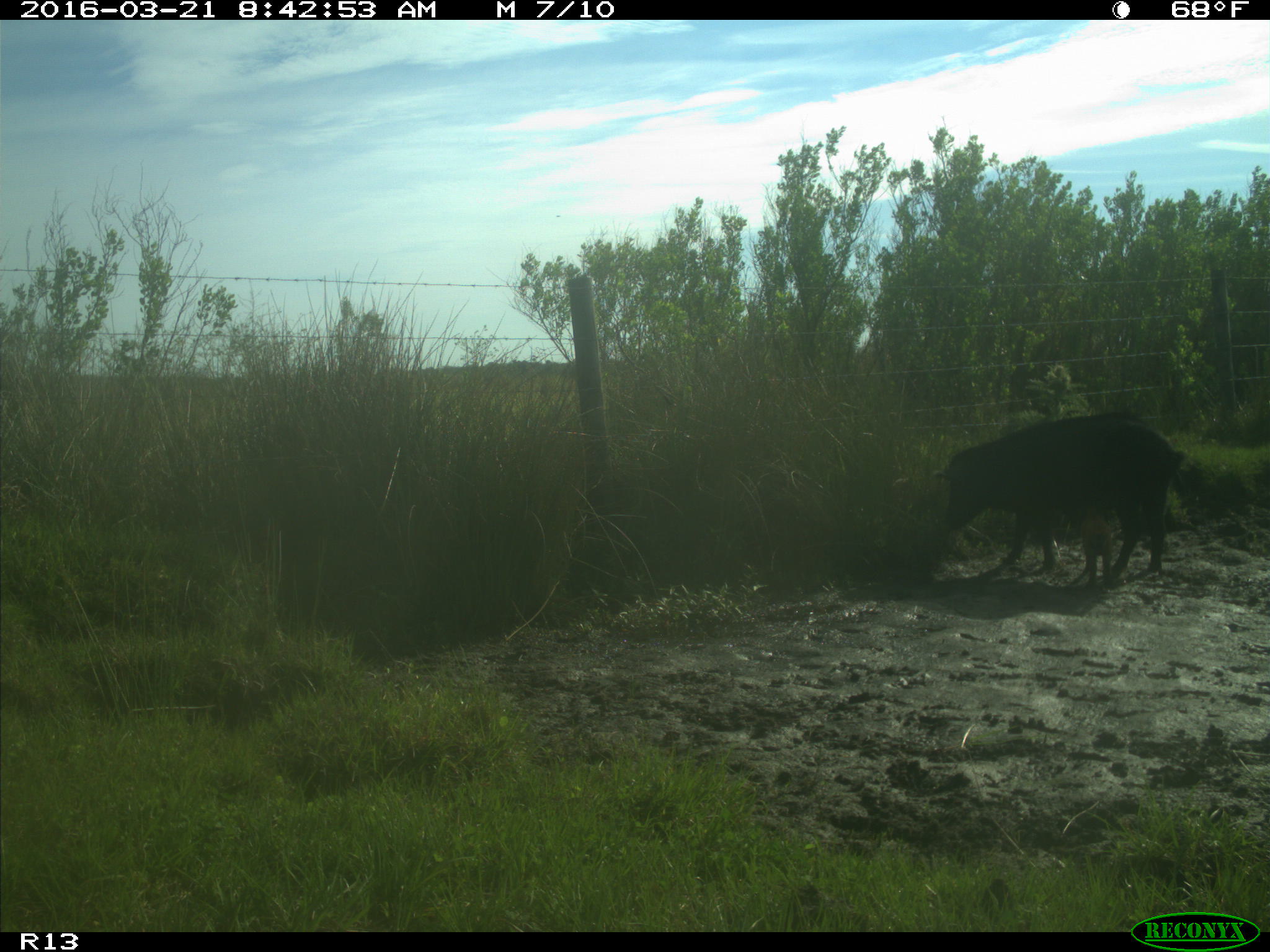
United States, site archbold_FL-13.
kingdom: Animalia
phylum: Chordata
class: Mammalia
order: Artiodactyla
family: Suidae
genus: Sus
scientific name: Sus scrofa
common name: wild boar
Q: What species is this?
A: Sus scrofa (wild boar).